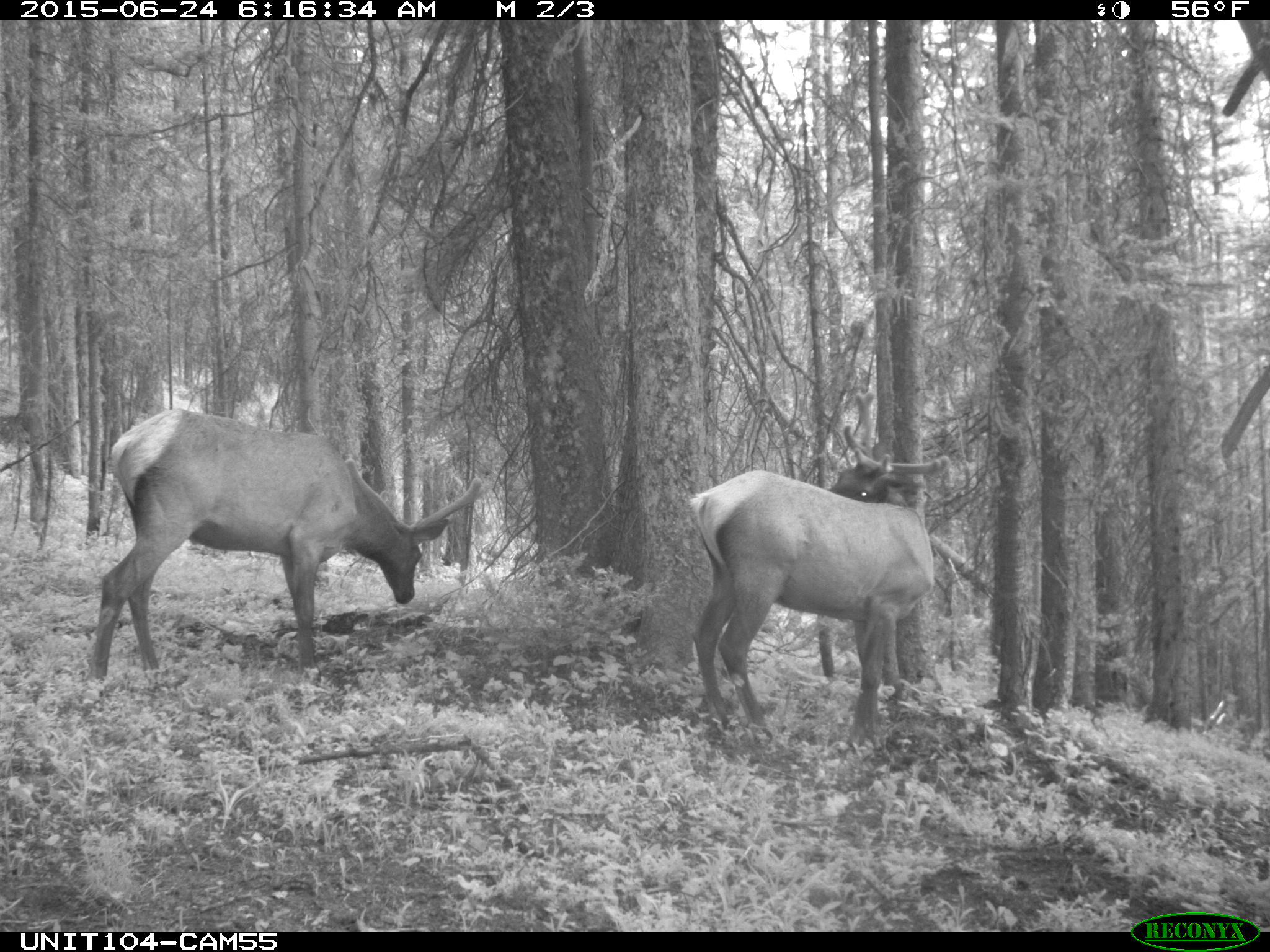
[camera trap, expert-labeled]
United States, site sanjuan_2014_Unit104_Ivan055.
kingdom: Animalia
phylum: Chordata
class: Mammalia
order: Artiodactyla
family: Cervidae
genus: Cervus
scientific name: Cervus elaphus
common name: red deer